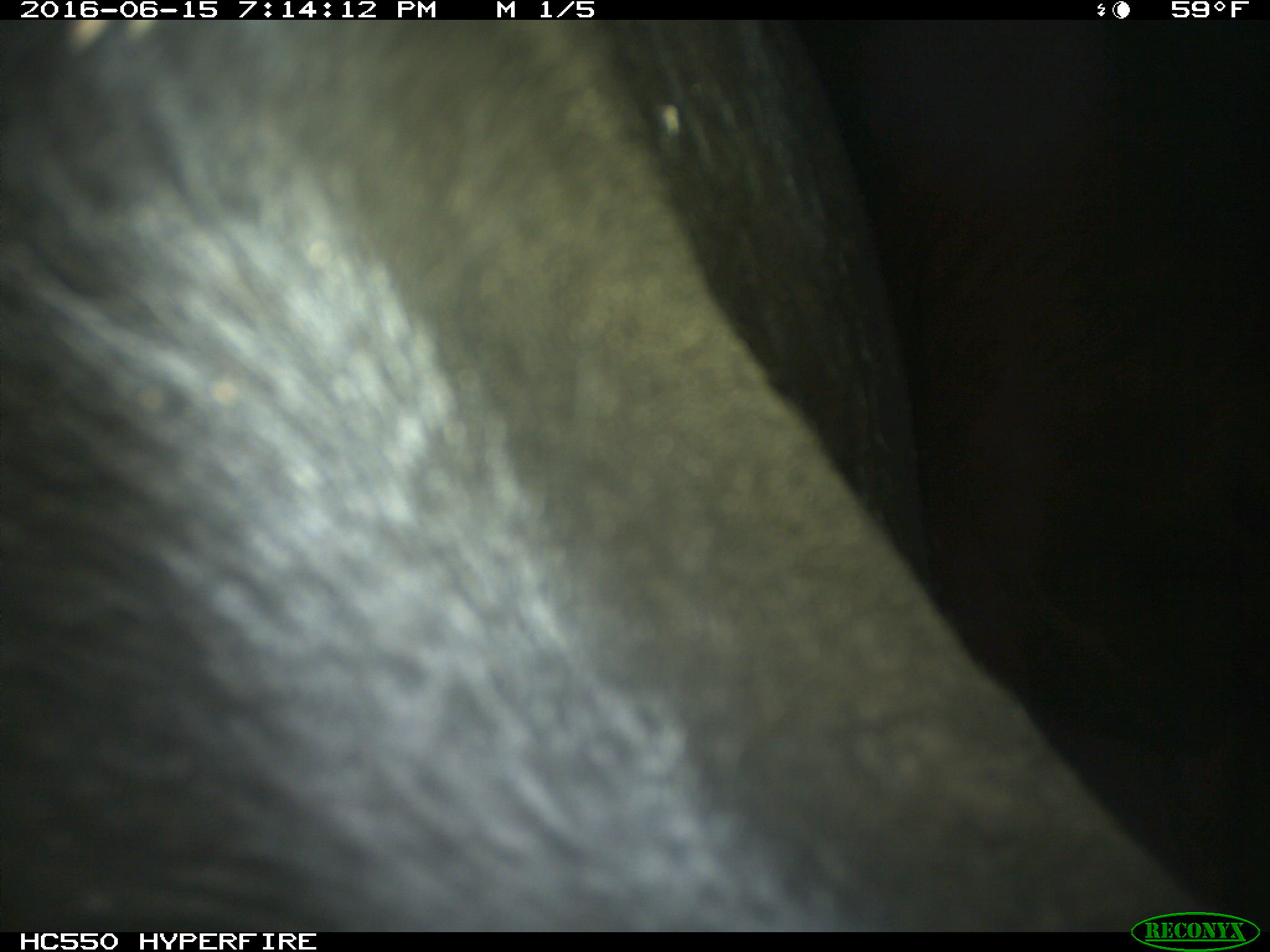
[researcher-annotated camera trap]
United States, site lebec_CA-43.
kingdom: Animalia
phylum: Chordata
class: Mammalia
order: Artiodactyla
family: Bovidae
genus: Bos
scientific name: Bos taurus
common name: domestic cow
Bos taurus (domestic cow).